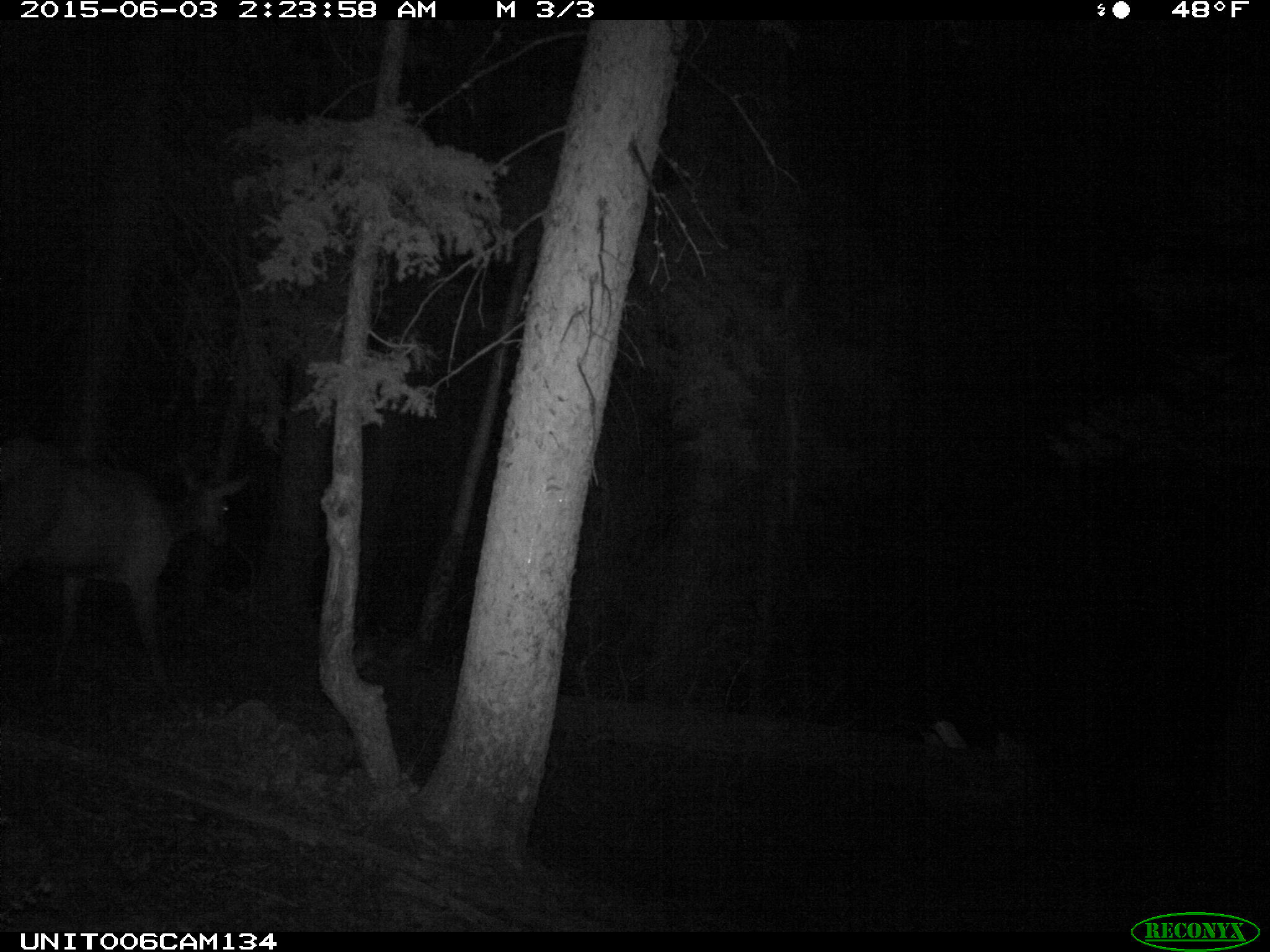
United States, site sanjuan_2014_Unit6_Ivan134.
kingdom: Animalia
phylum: Chordata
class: Mammalia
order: Artiodactyla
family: Cervidae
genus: Cervus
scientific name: Cervus elaphus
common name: red deer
Cervus elaphus (red deer).